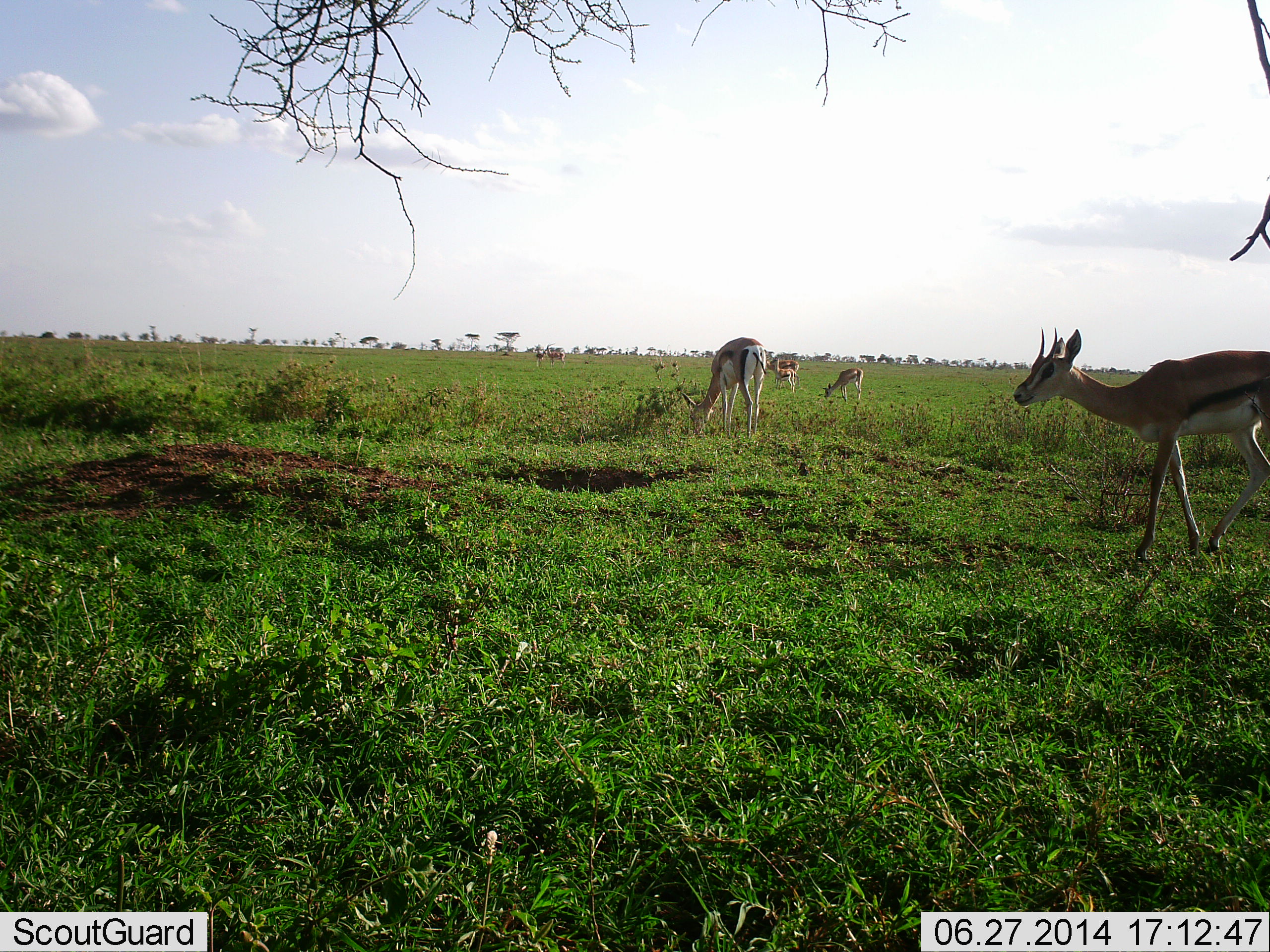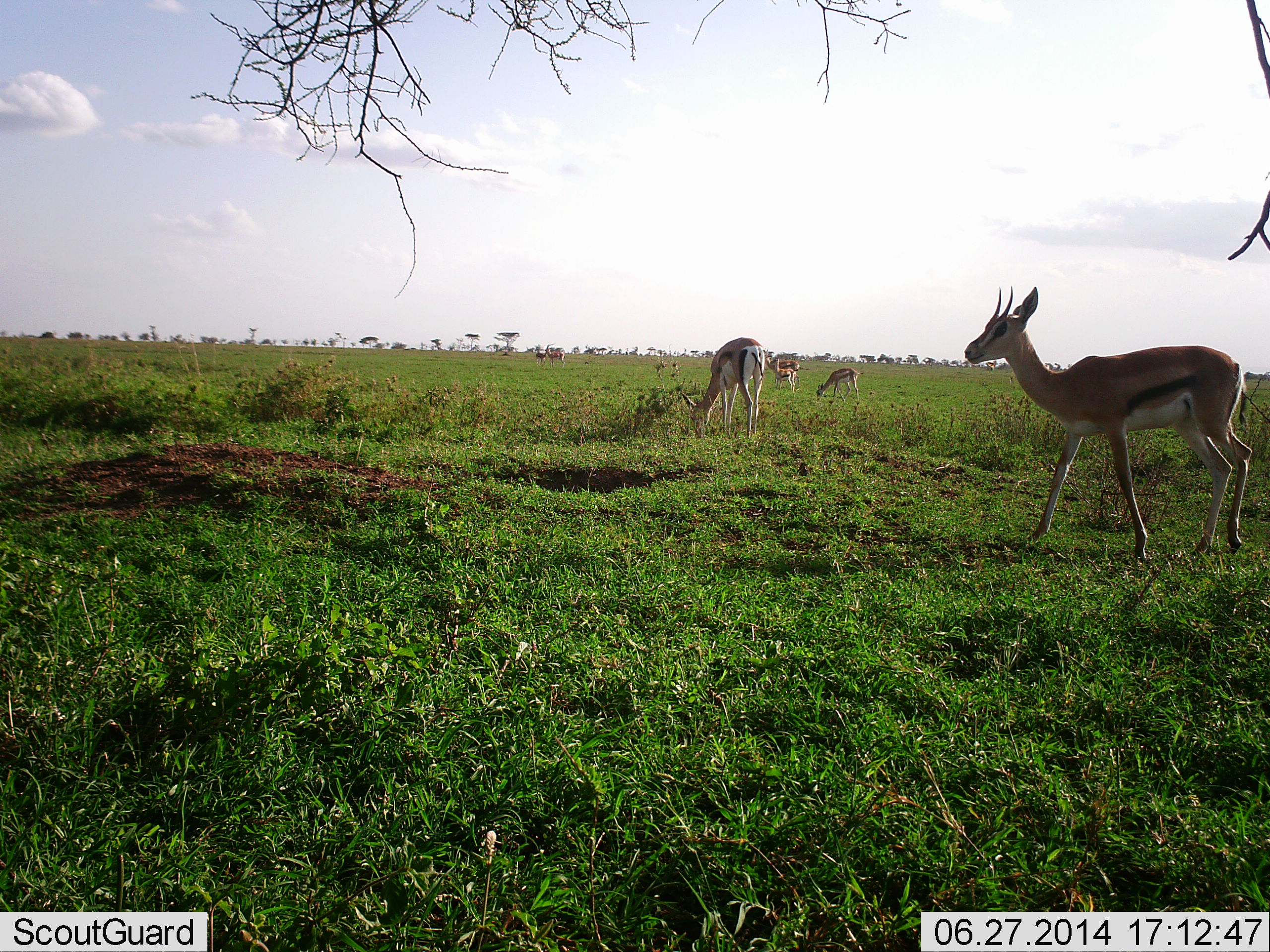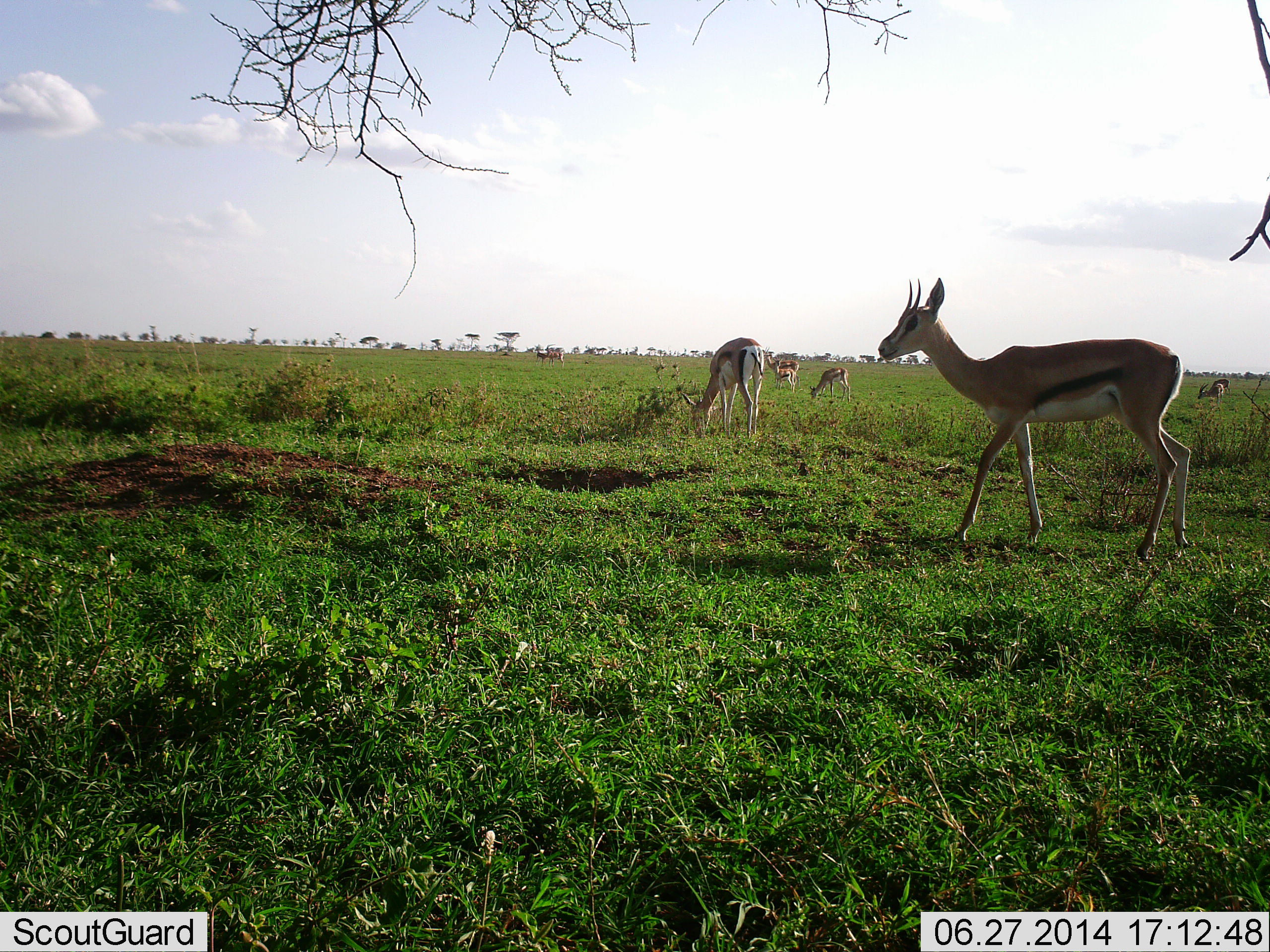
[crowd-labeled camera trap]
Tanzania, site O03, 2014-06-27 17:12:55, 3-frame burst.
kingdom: Animalia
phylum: Chordata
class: Mammalia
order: Artiodactyla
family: Bovidae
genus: Eudorcas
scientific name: Eudorcas thomsonii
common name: thomson's gazelle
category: gazellethomsons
Gazellethomsons (thomson's gazelle) (Eudorcas thomsonii), count 6. Behavior (volunteer vote fractions): standing 50%, resting 10%, moving 40%, interacting 0%. Young present (vote fraction): 10%. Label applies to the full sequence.